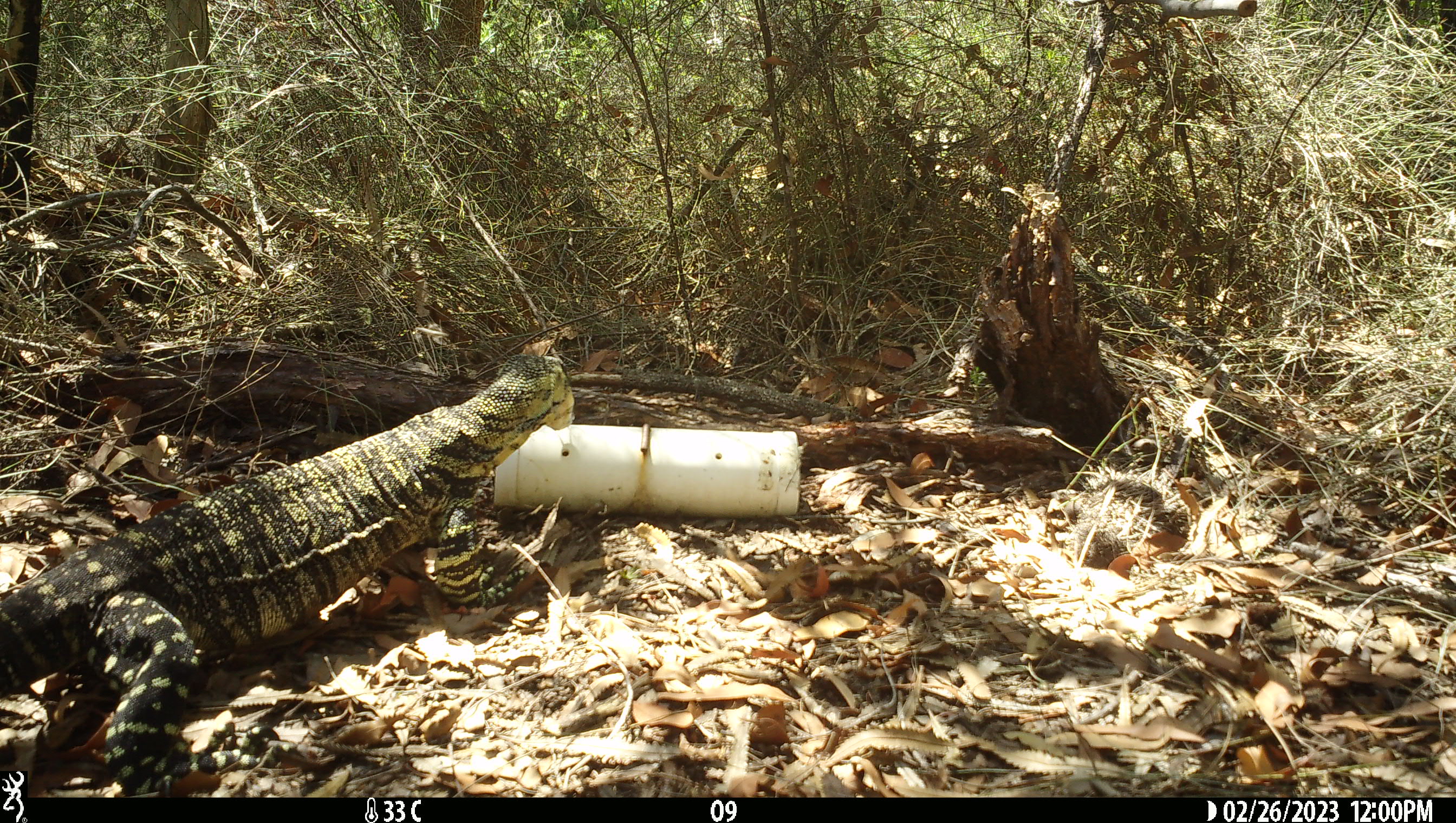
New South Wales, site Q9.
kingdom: Animalia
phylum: Chordata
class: Reptilia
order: Squamata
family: Varanidae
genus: Varanus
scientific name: Varanus varius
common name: lace monitor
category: goanna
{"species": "goanna (lace monitor) (Varanus varius)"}